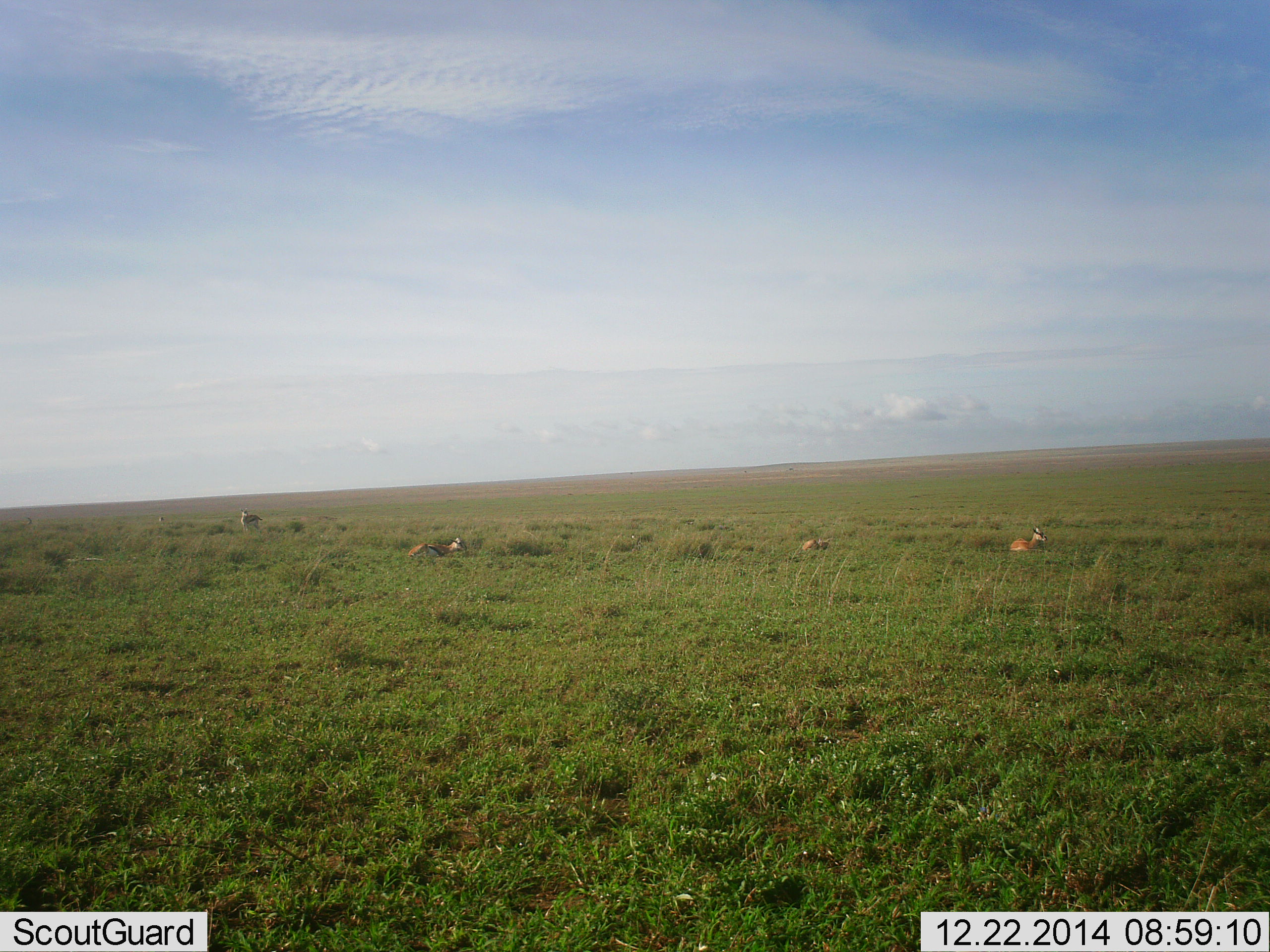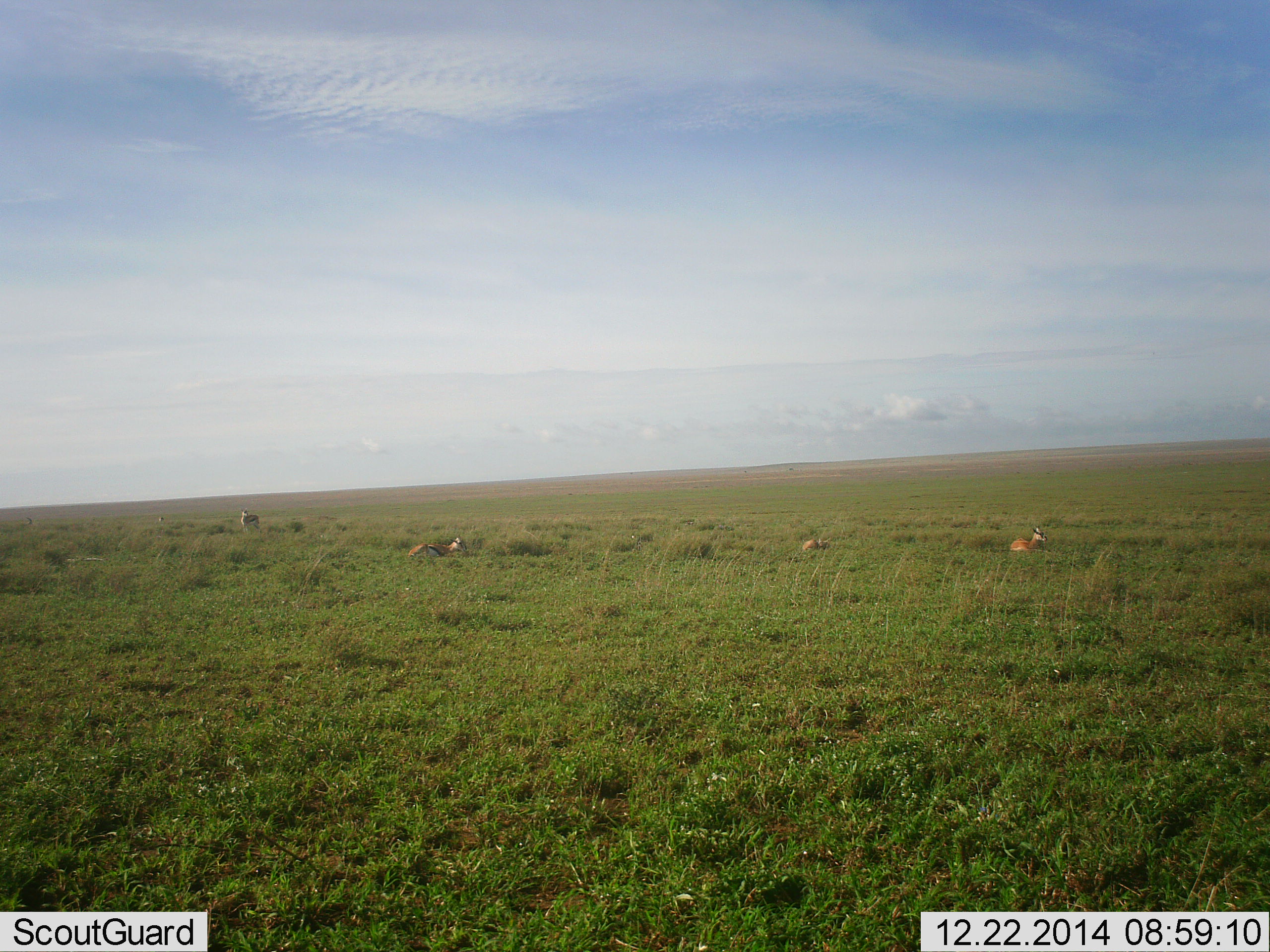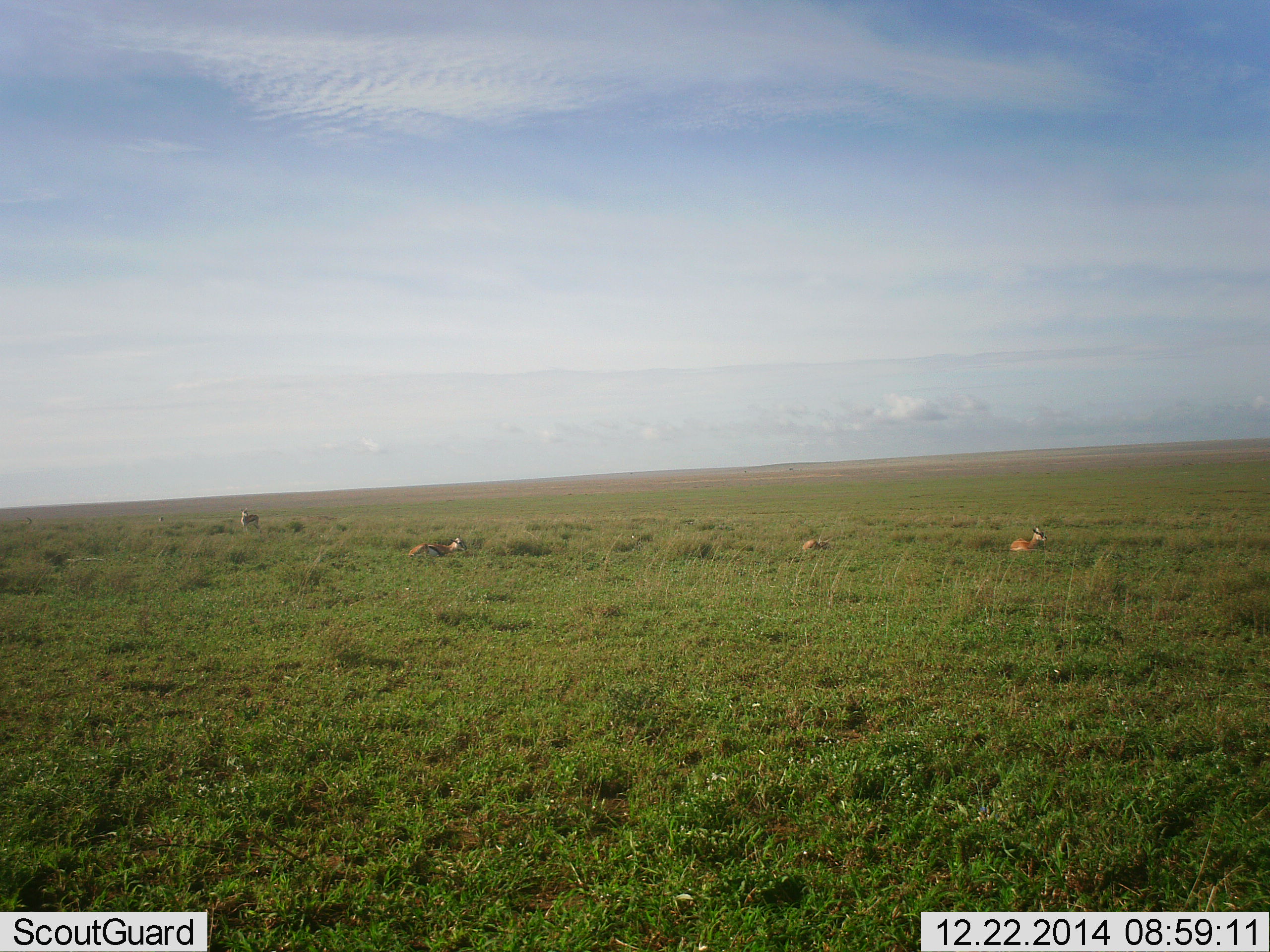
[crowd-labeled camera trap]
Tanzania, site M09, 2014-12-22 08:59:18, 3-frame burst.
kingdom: Animalia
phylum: Chordata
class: Mammalia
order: Artiodactyla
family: Bovidae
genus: Eudorcas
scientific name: Eudorcas thomsonii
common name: thomson's gazelle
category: gazellethomsons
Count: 4.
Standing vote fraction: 60%.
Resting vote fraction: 90%.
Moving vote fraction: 0%.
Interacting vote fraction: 0%.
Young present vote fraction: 0%.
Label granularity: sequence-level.